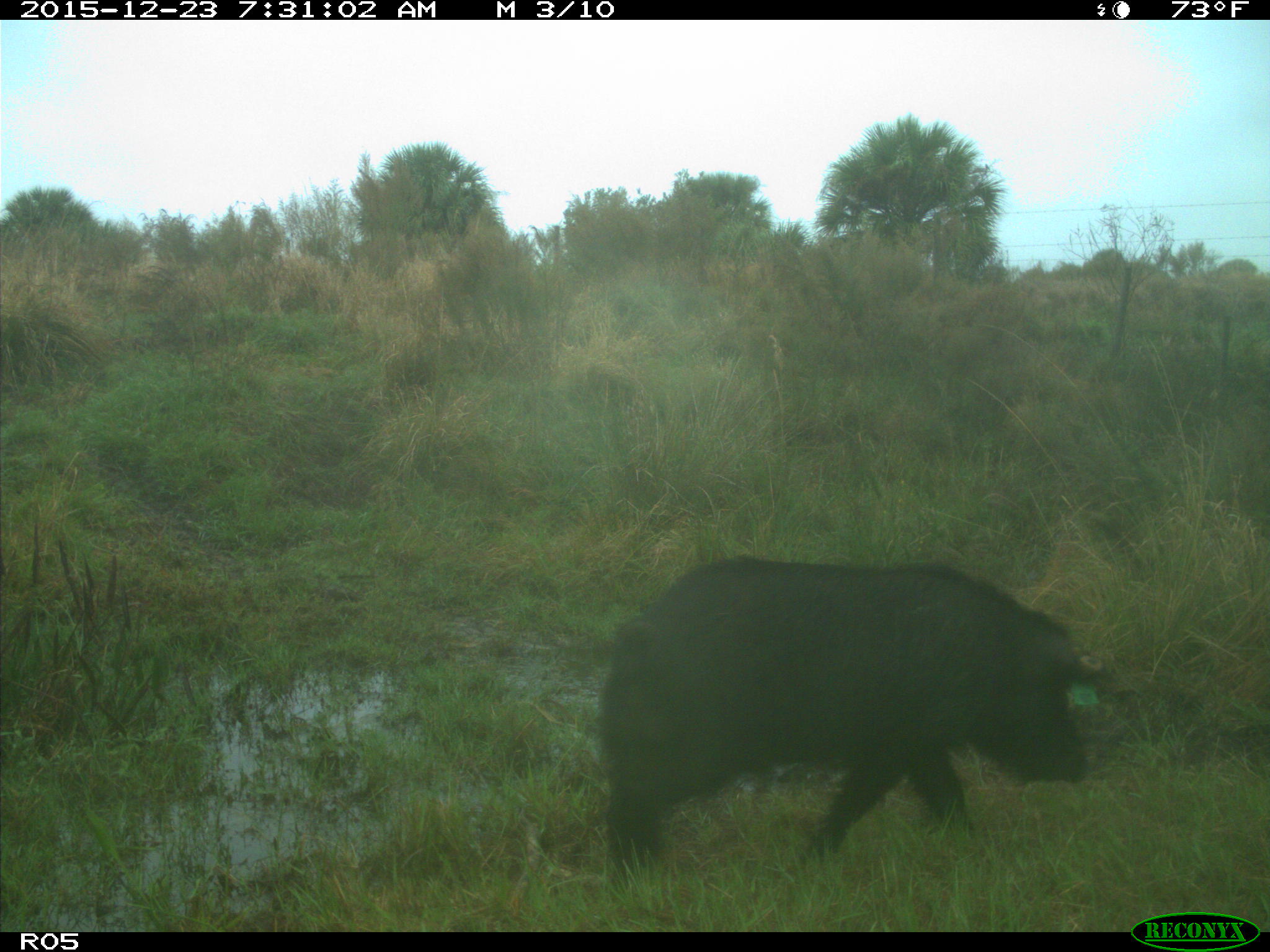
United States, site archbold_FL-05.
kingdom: Animalia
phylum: Chordata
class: Mammalia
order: Artiodactyla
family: Suidae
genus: Sus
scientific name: Sus scrofa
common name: wild boar